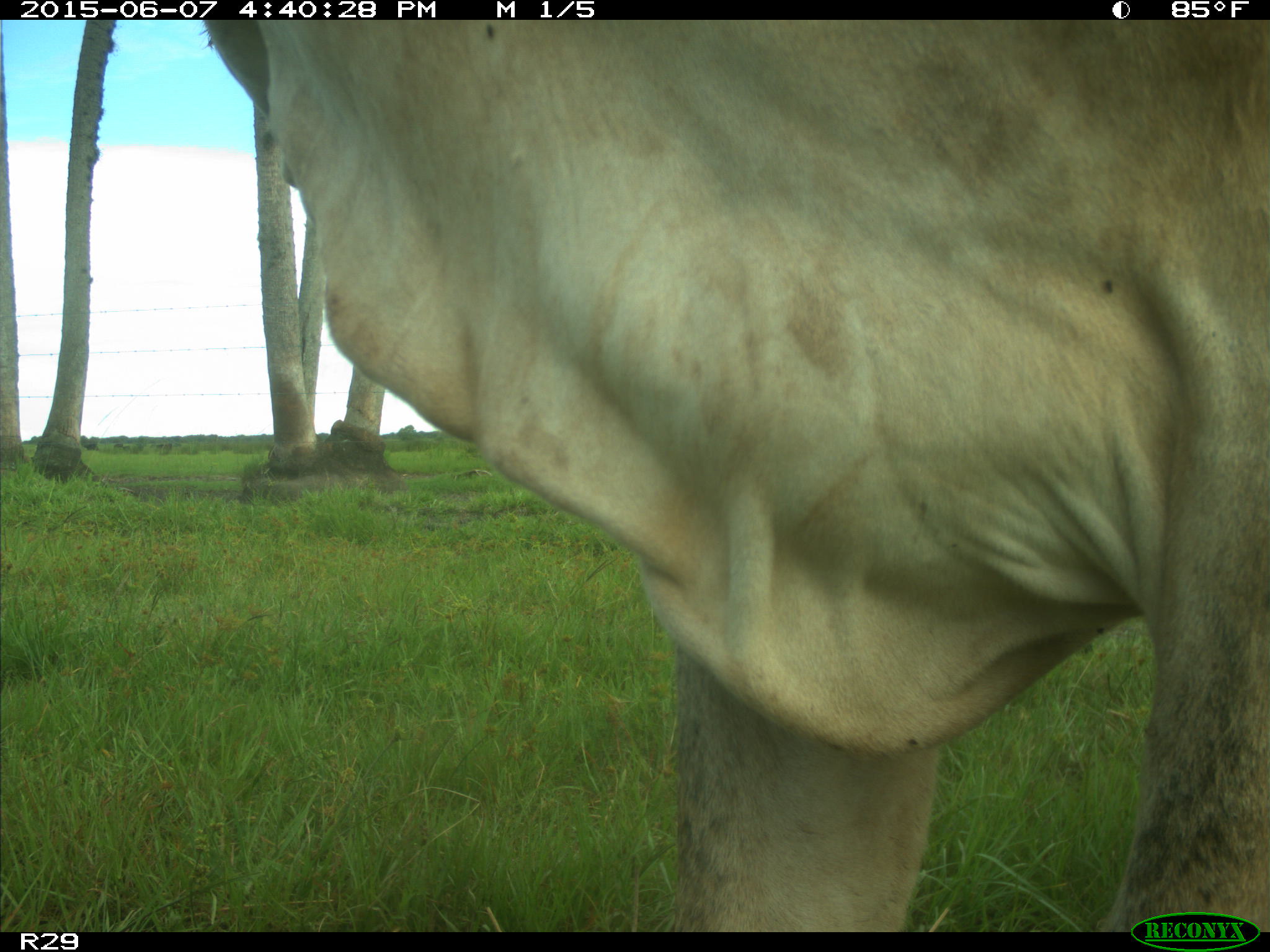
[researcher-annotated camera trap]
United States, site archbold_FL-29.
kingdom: Animalia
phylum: Chordata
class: Mammalia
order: Artiodactyla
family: Bovidae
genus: Bos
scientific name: Bos taurus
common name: domestic cow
Bos taurus (domestic cow).